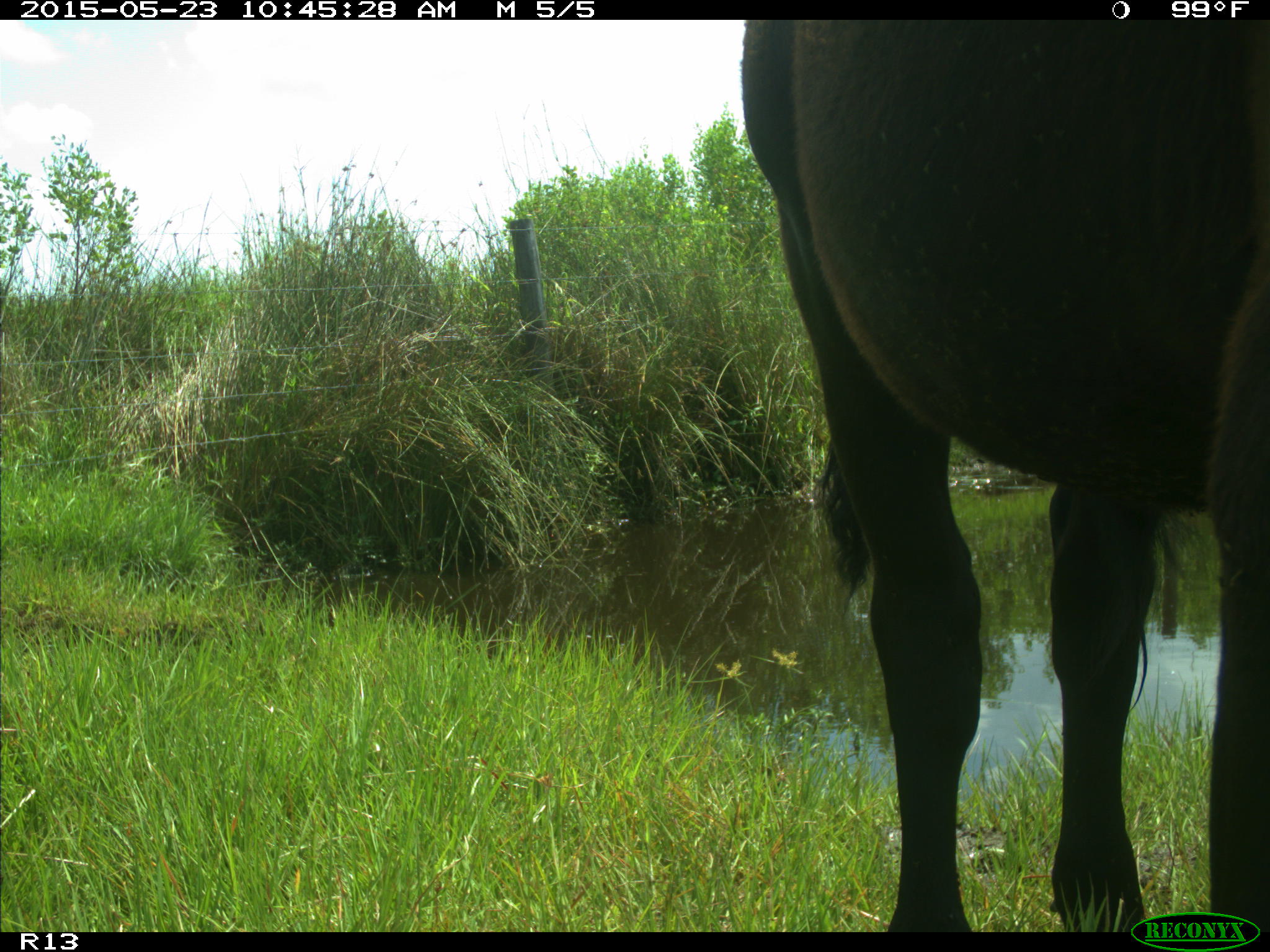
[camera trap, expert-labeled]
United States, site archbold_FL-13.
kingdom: Animalia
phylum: Chordata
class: Mammalia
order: Artiodactyla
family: Bovidae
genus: Bos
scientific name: Bos taurus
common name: domestic cow